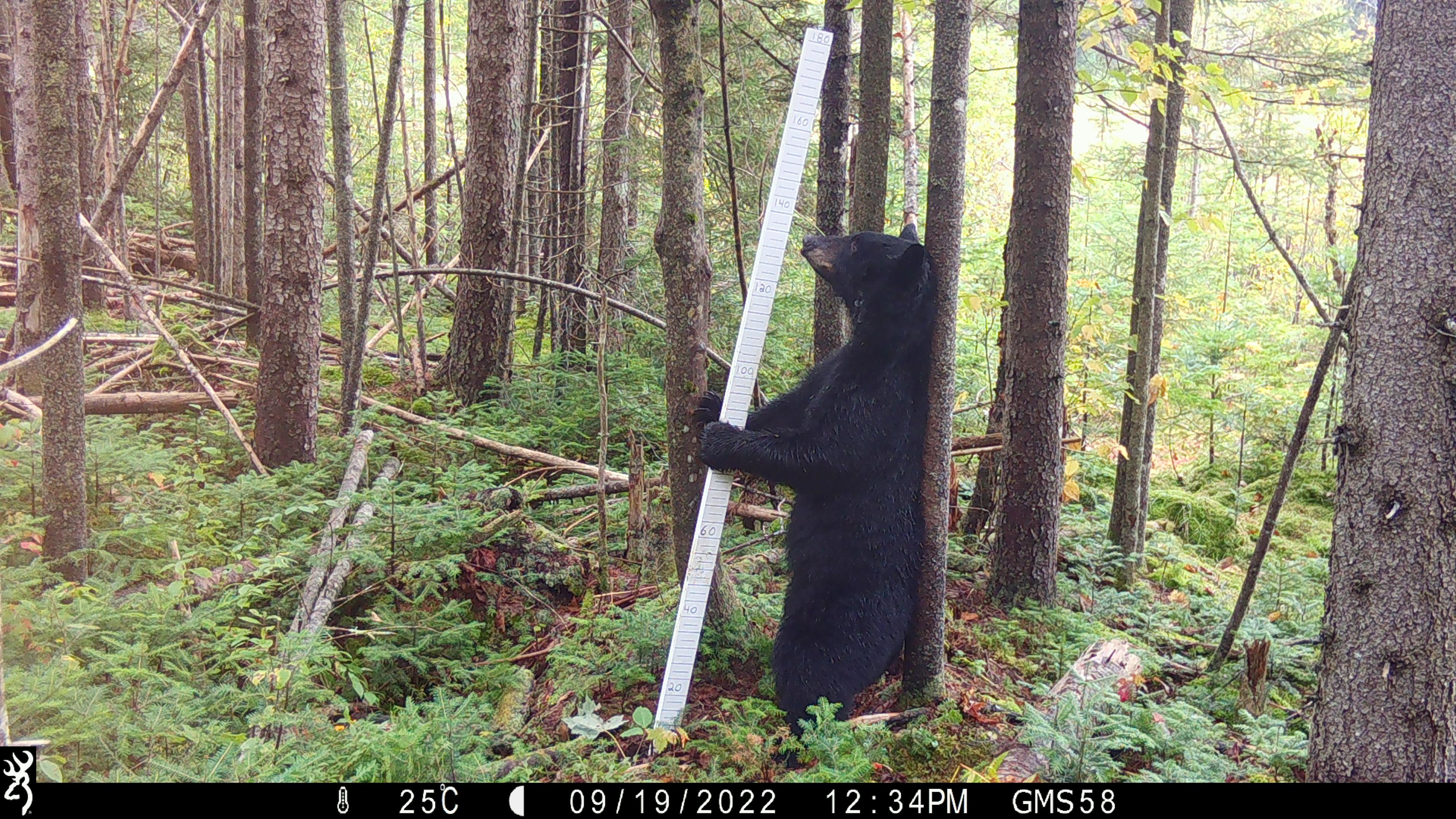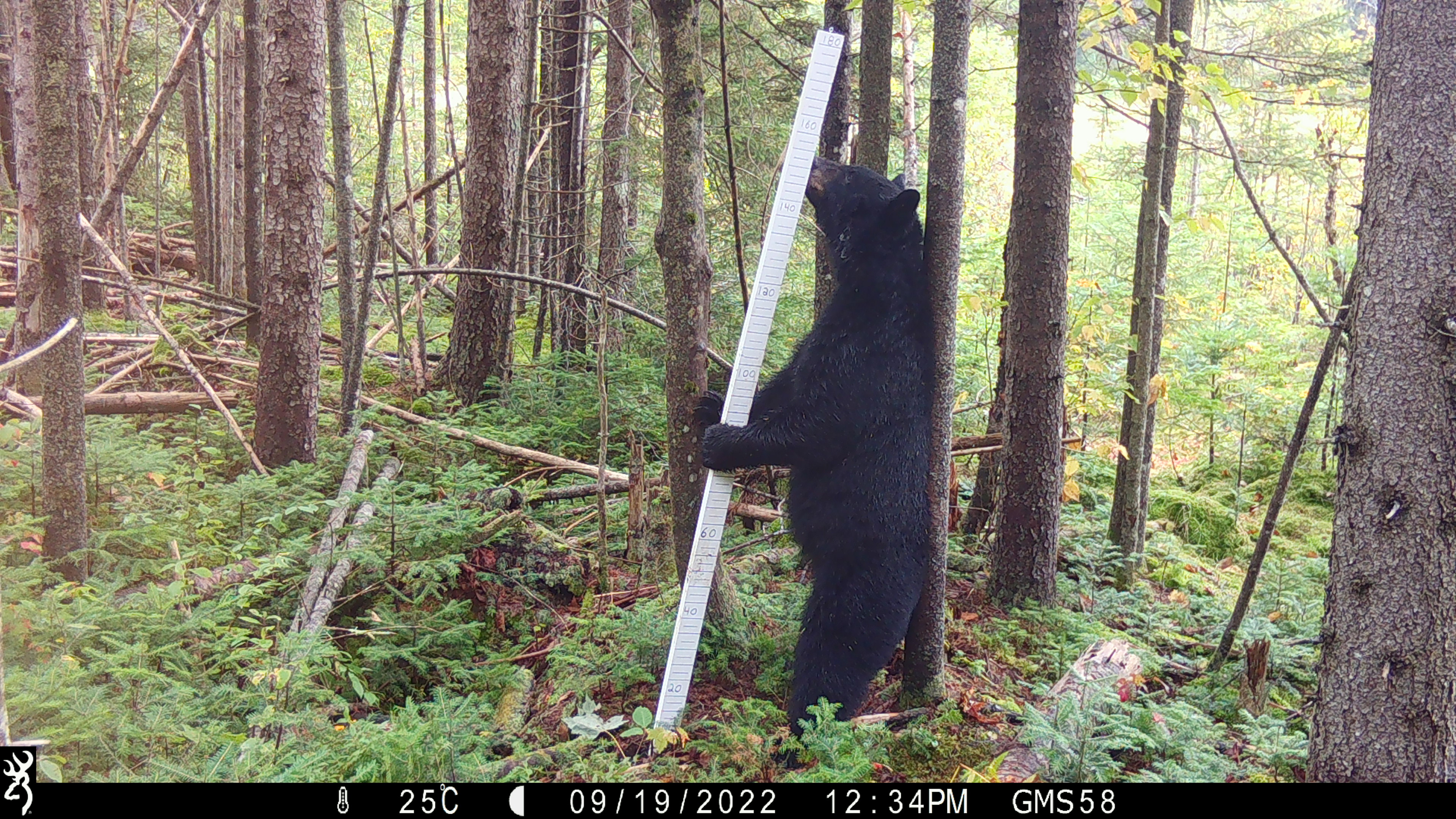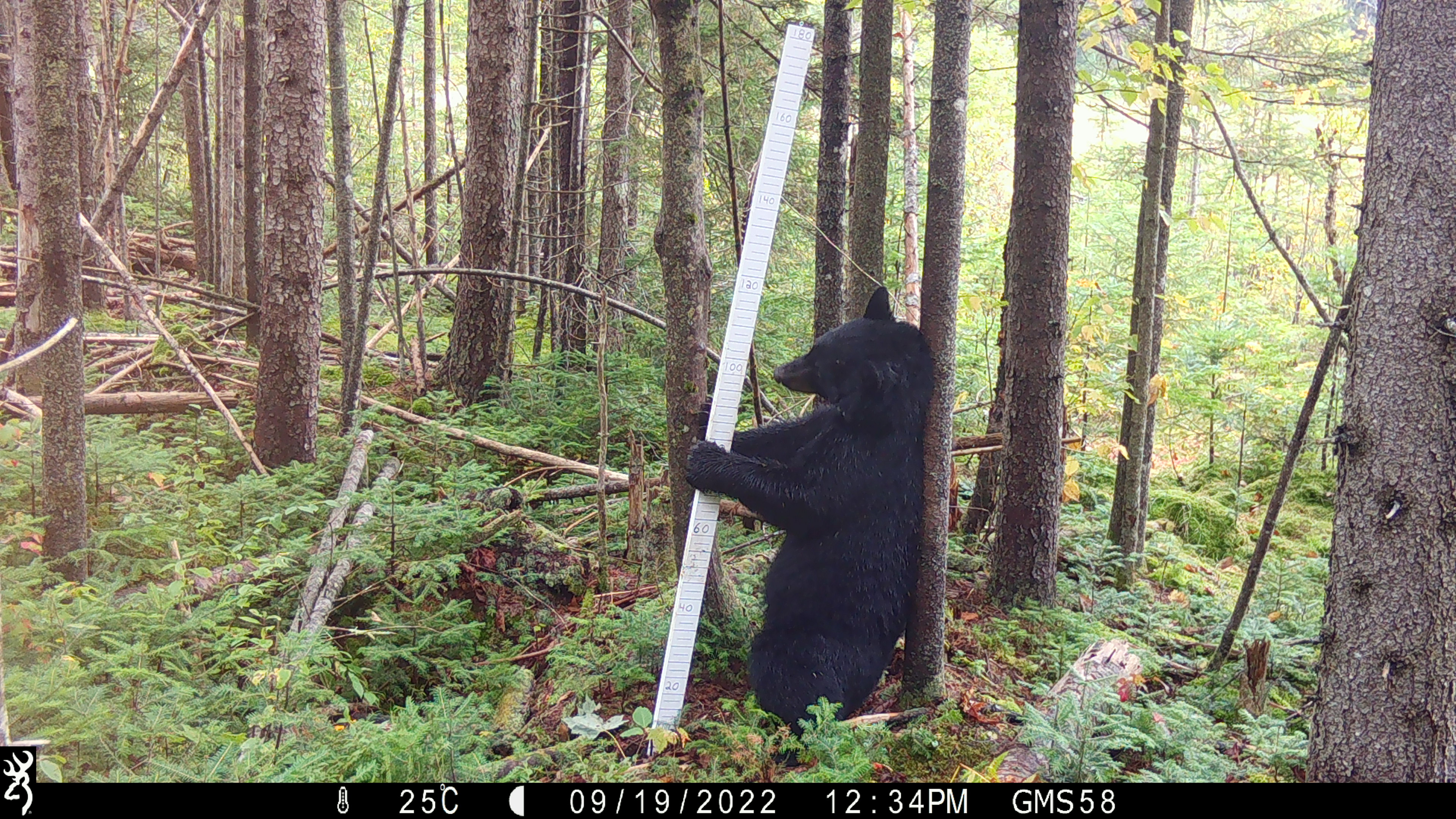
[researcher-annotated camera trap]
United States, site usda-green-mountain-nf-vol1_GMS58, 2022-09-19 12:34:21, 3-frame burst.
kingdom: Animalia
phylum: Chordata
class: Mammalia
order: Carnivora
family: Ursidae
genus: Ursus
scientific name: Ursus americanus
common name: black bear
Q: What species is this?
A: Black bear (Ursus americanus).